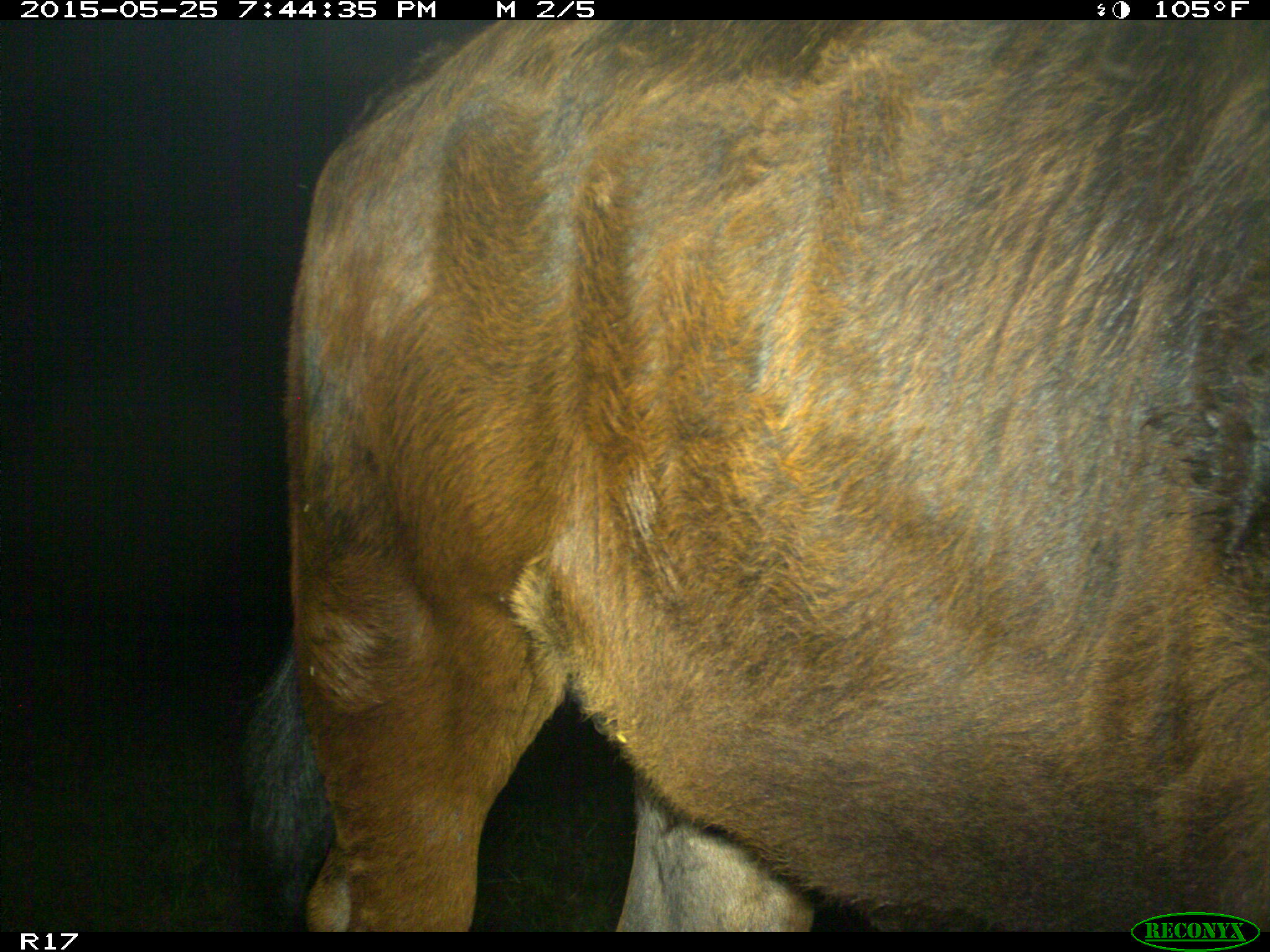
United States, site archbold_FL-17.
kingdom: Animalia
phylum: Chordata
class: Mammalia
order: Artiodactyla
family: Bovidae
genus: Bos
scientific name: Bos taurus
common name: domestic cow